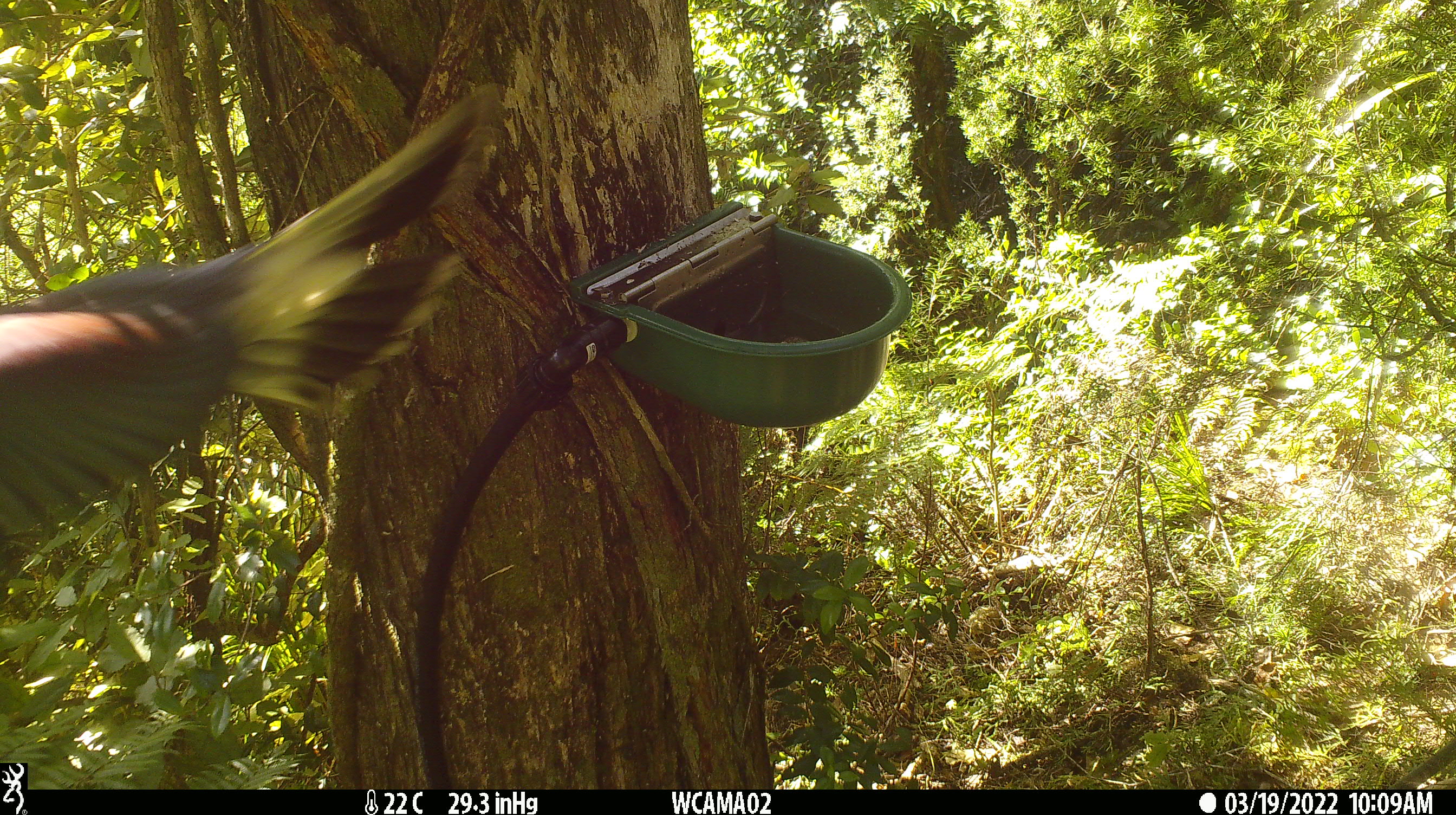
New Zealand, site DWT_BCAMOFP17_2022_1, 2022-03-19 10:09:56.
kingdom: Animalia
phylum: Chordata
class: Aves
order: Columbiformes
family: Columbidae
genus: Hemiphaga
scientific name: Hemiphaga novaeseelandiae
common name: new zealand pigeon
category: kereru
Kereru (new zealand pigeon) (Hemiphaga novaeseelandiae).